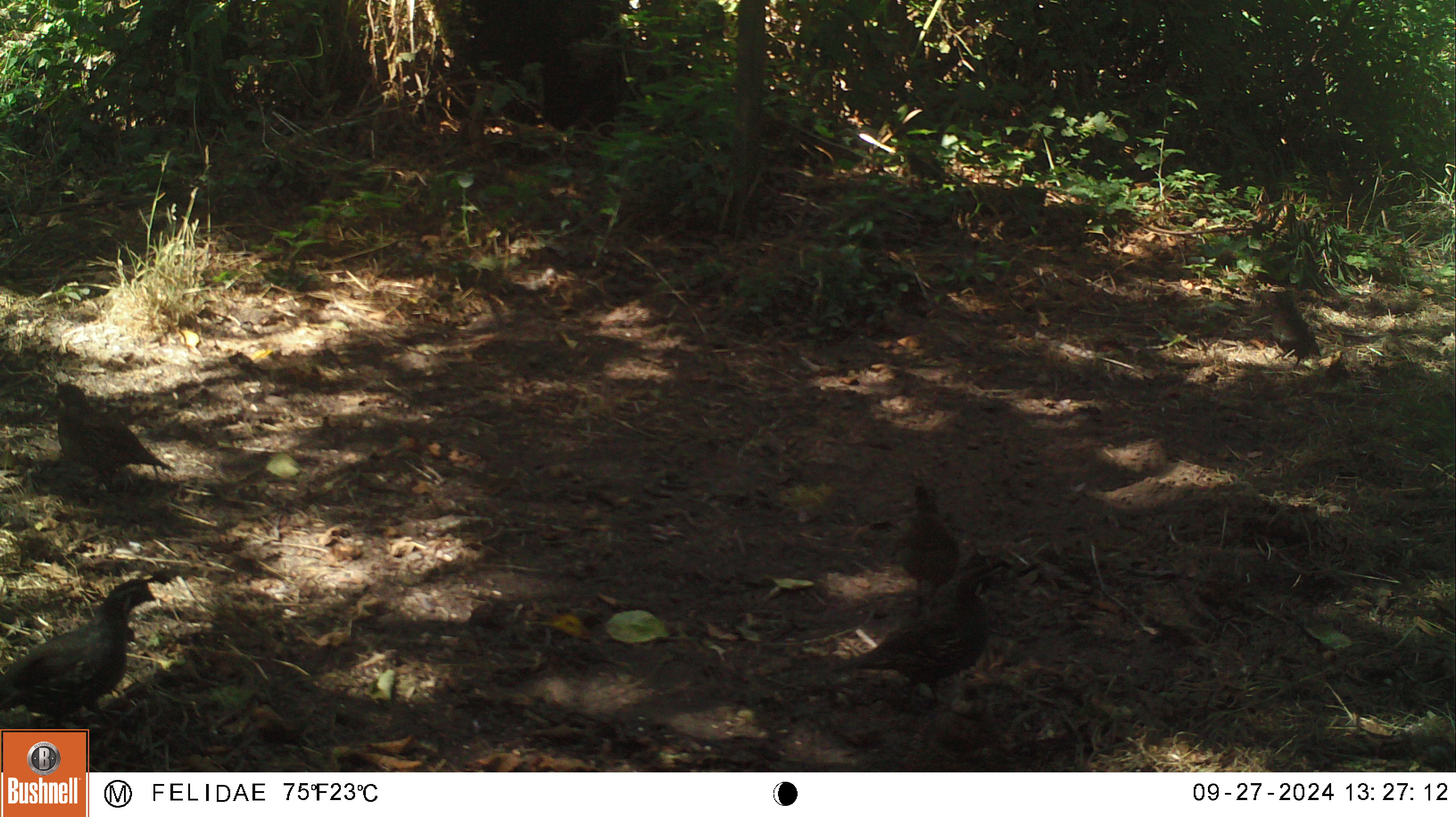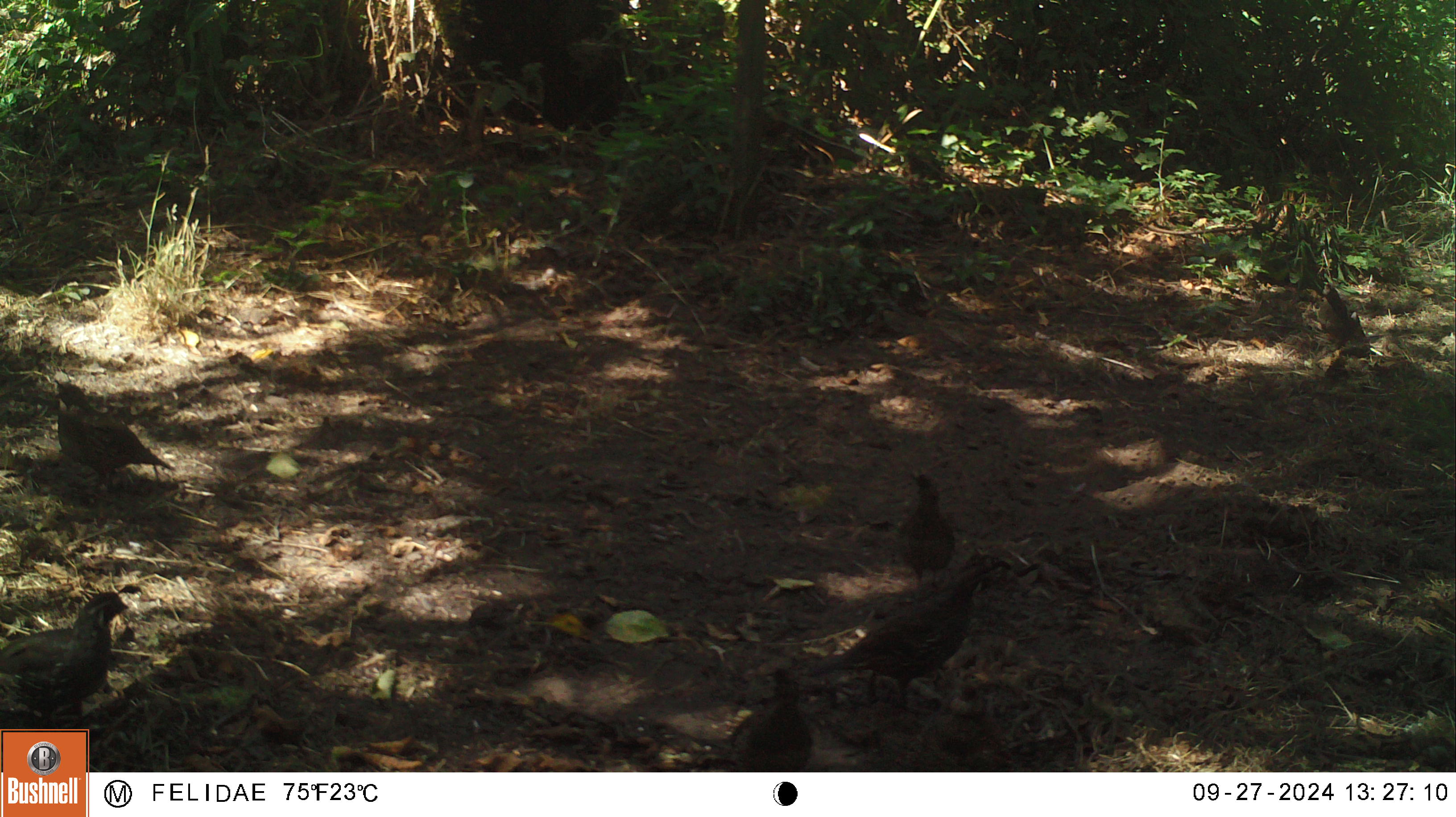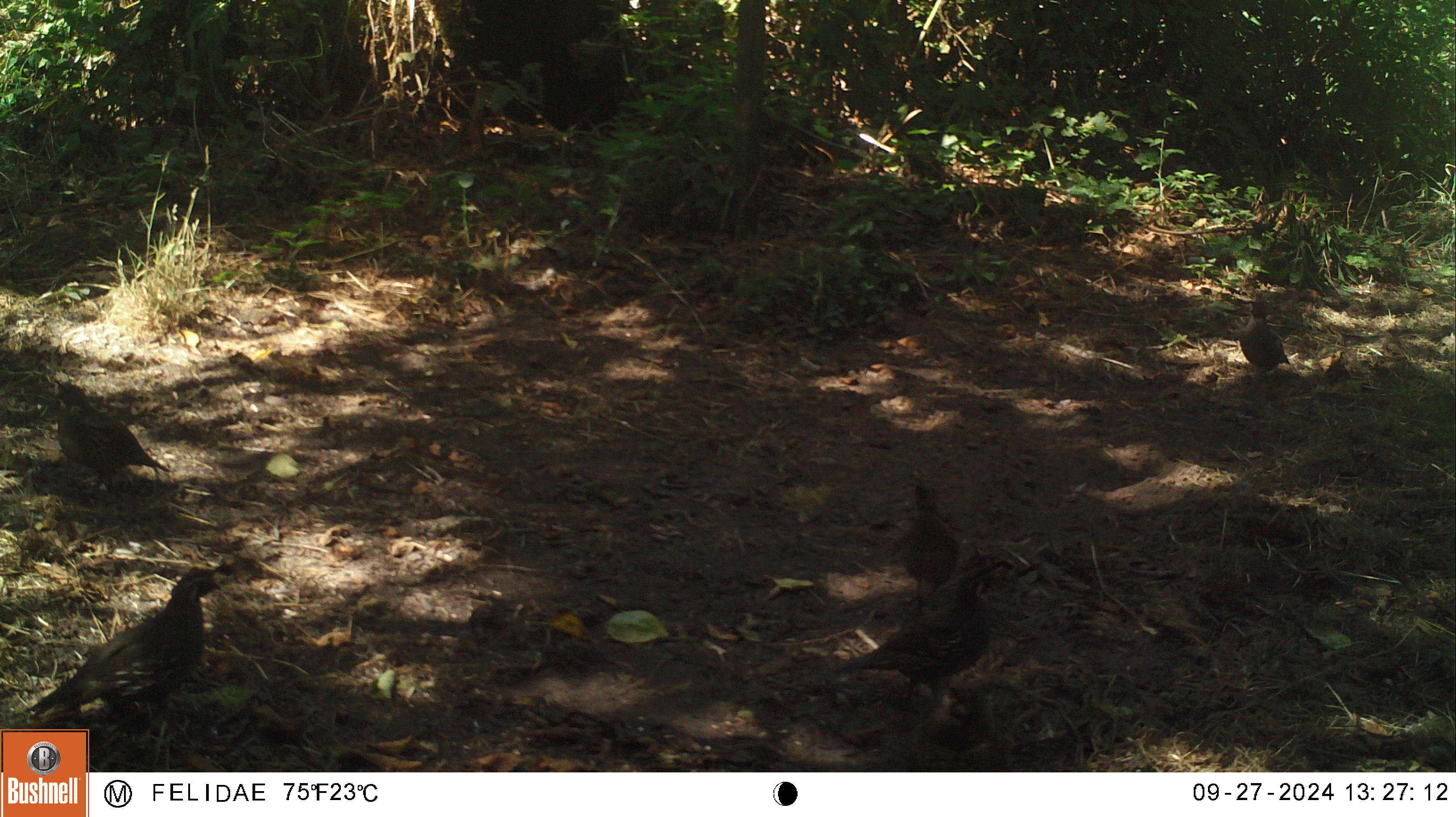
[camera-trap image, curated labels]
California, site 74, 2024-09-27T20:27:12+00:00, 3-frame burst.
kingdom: Animalia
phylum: Chordata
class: Aves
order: Galliformes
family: Odontophoridae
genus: Callipepla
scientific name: Callipepla californica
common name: california quail